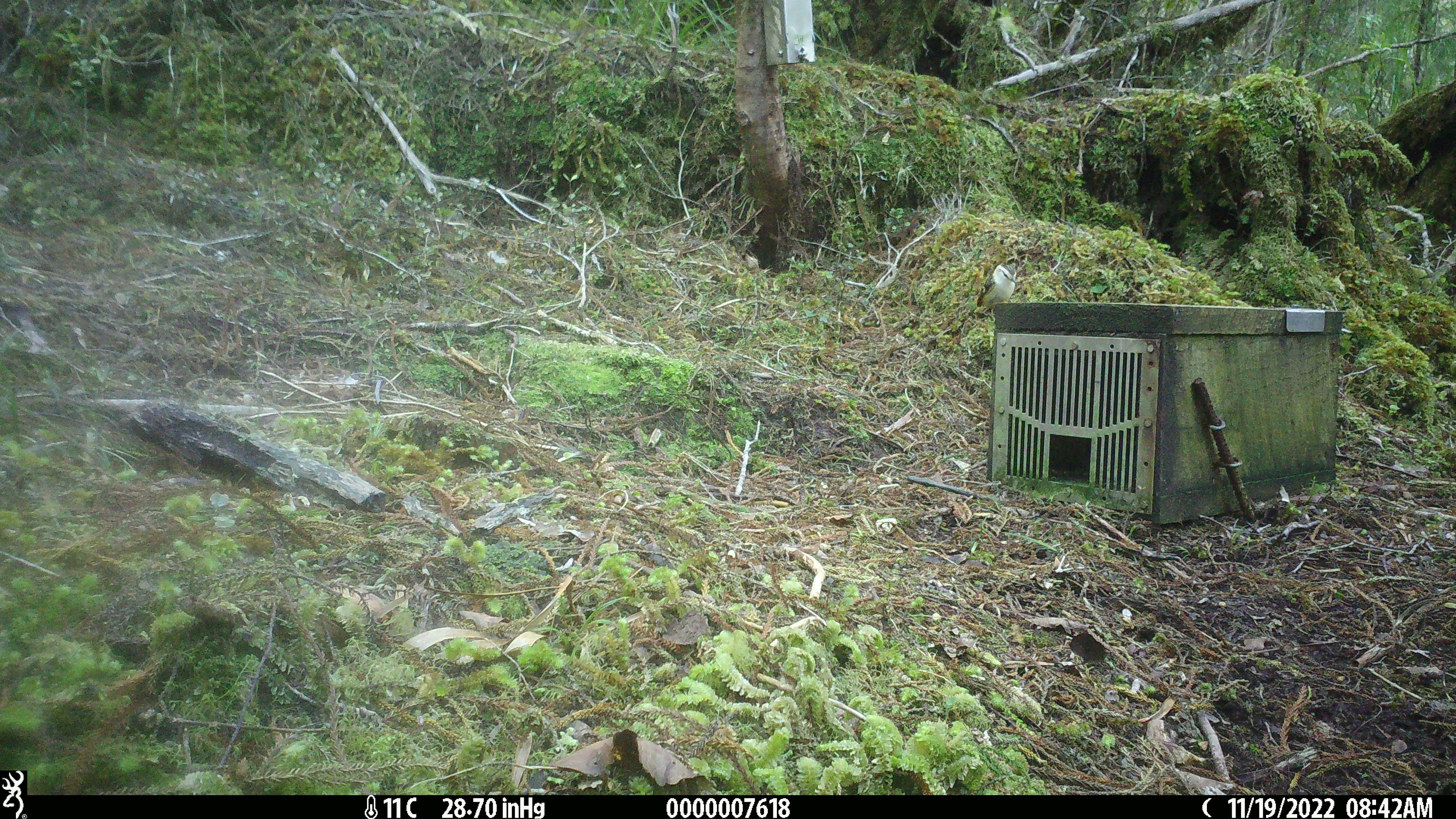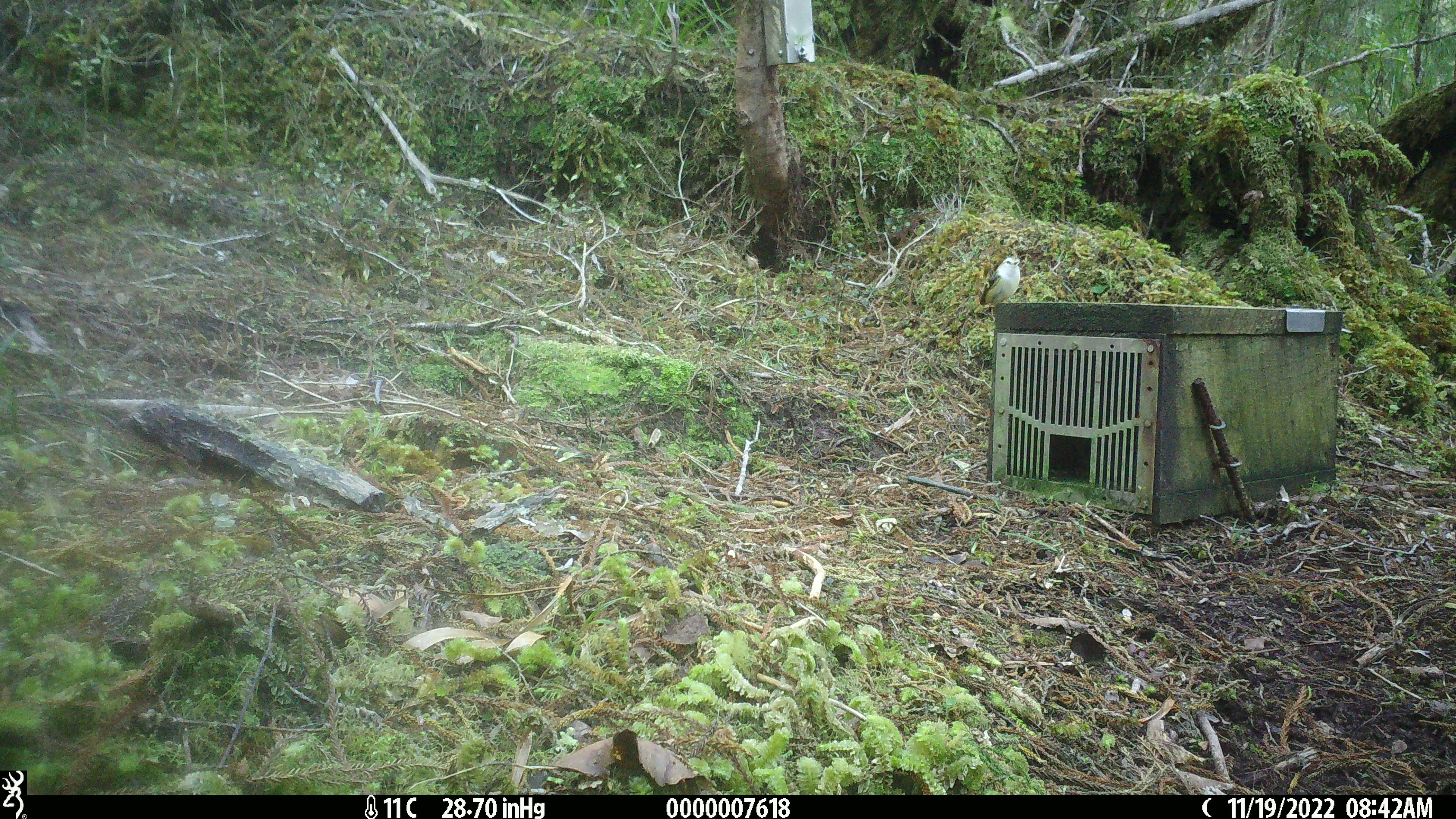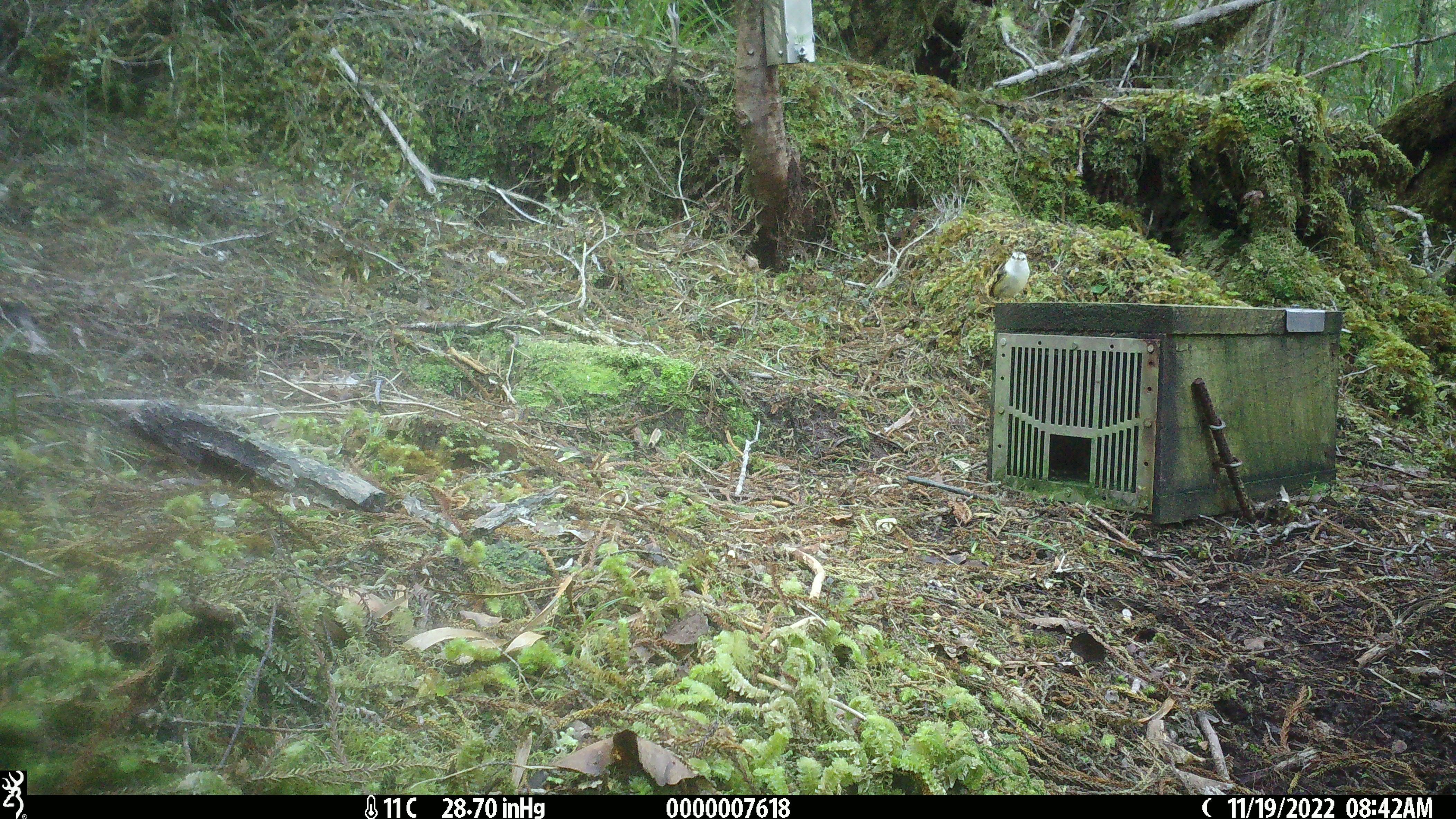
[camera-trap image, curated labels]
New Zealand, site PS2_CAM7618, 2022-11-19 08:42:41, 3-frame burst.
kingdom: Animalia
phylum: Chordata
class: Aves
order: Passeriformes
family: Acanthisittidae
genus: Acanthisitta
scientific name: Acanthisitta chloris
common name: rifleman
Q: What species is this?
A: Rifleman (Acanthisitta chloris).